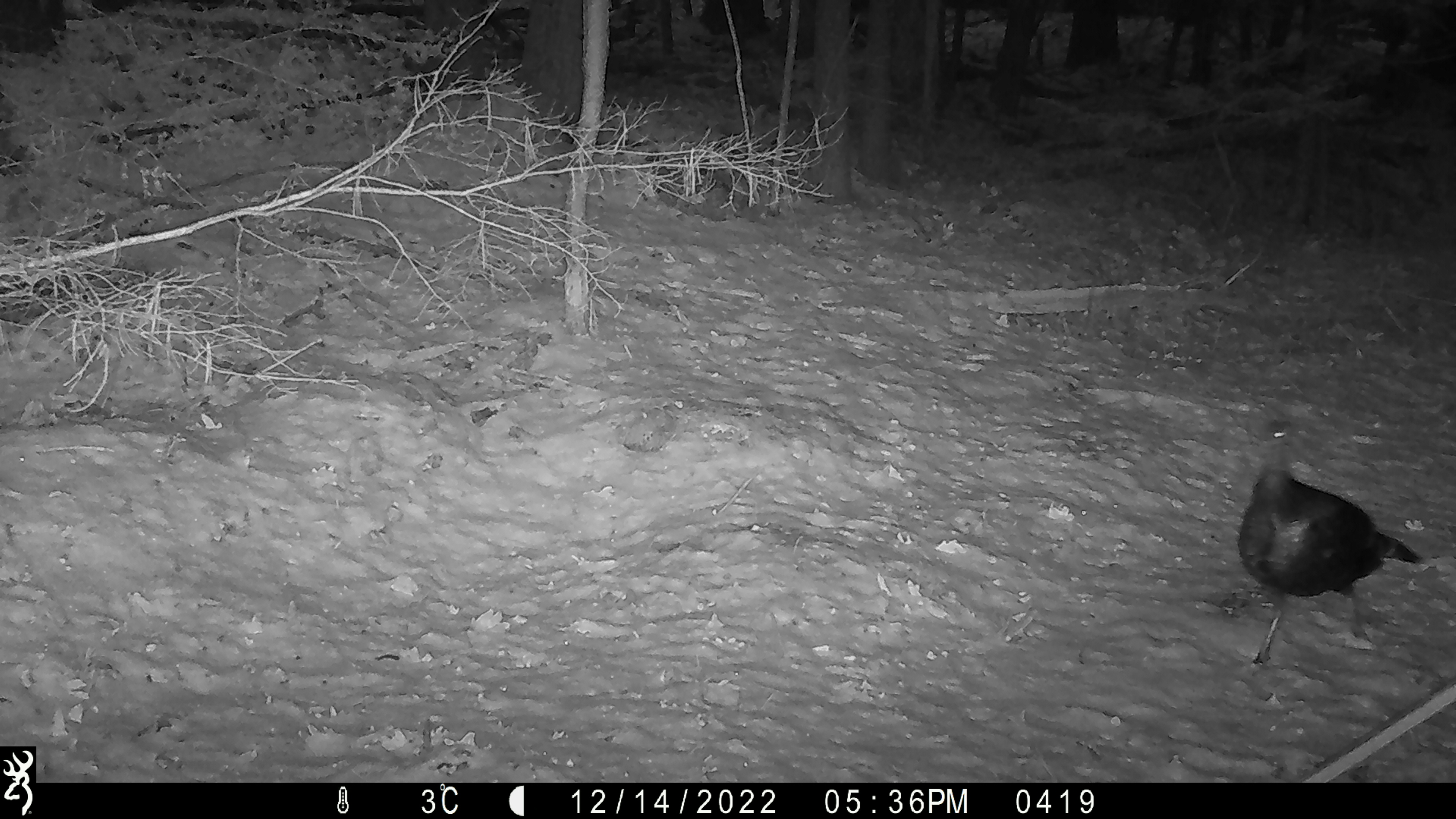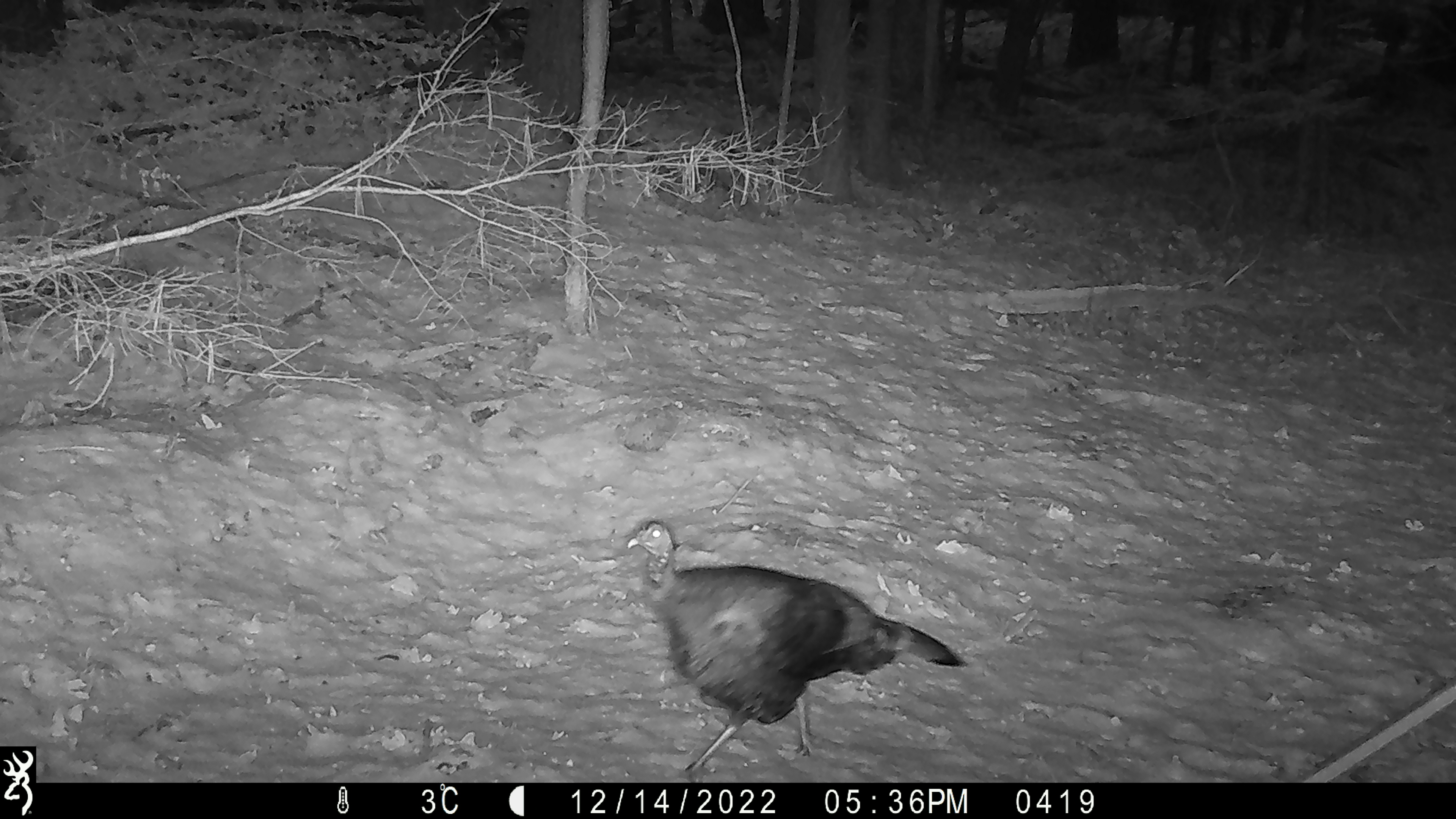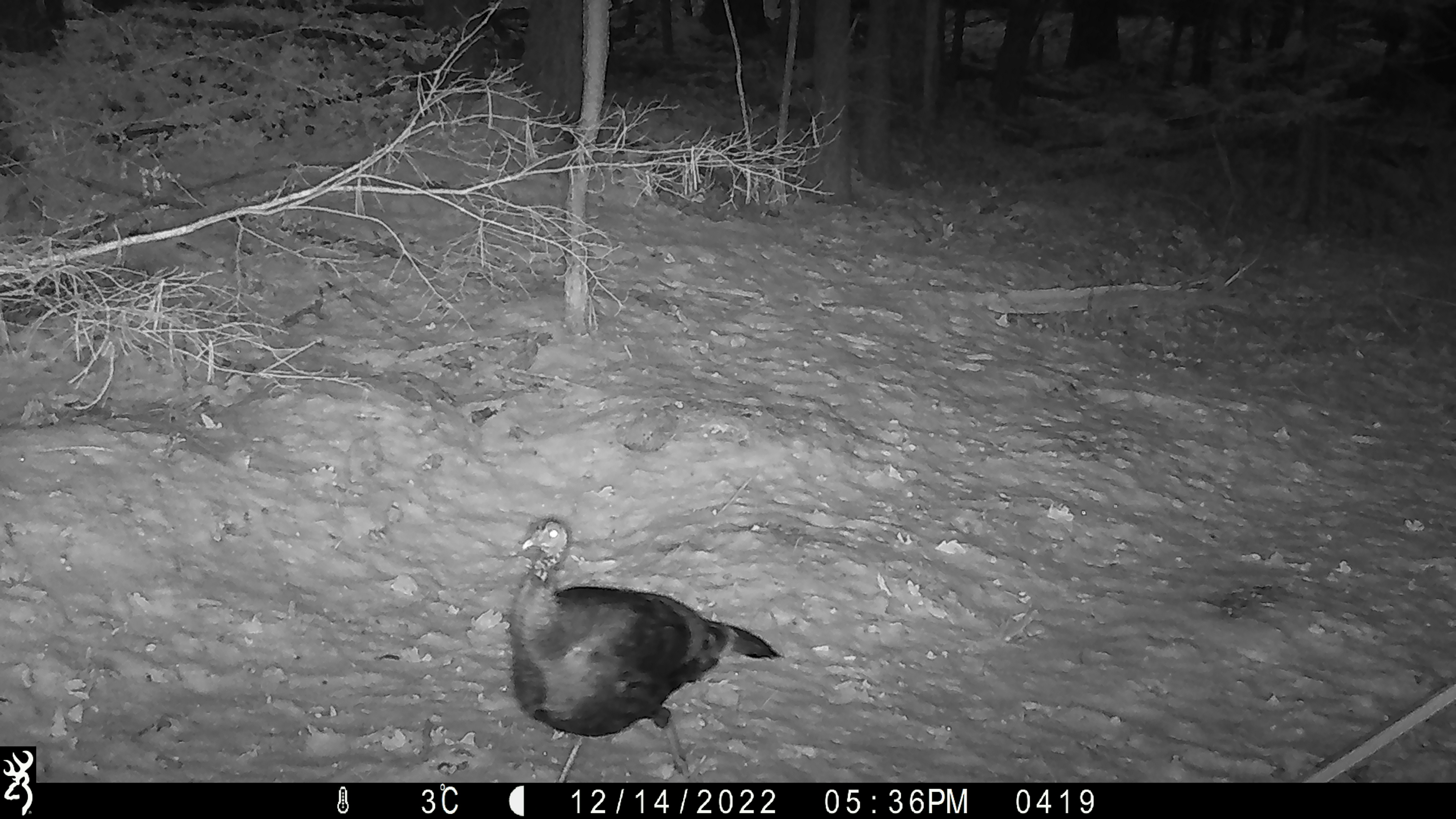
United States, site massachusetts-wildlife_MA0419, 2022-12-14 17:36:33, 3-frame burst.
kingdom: Animalia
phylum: Chordata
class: Aves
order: Galliformes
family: Phasianidae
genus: Meleagris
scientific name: Meleagris gallopavo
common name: wild turkey